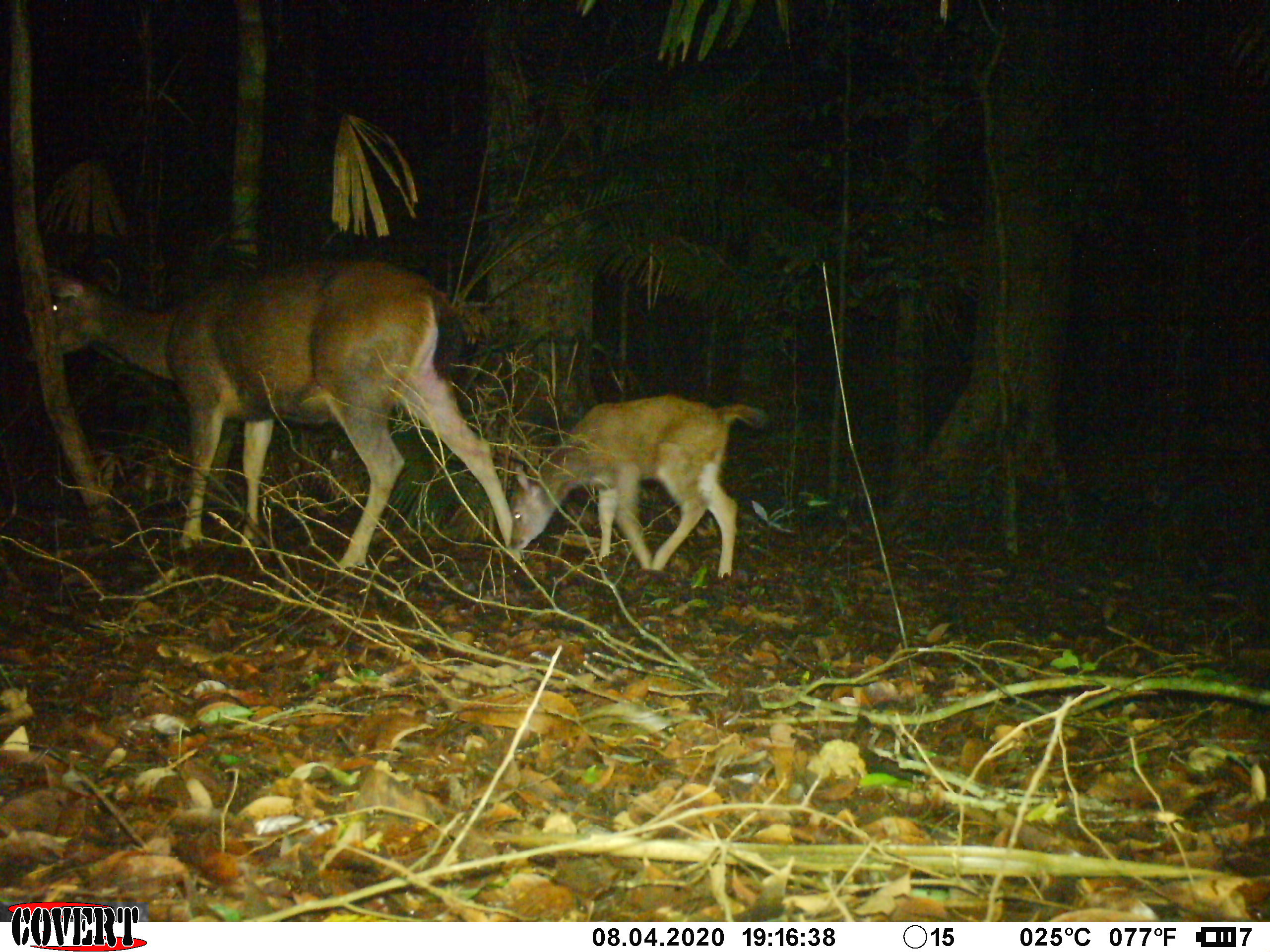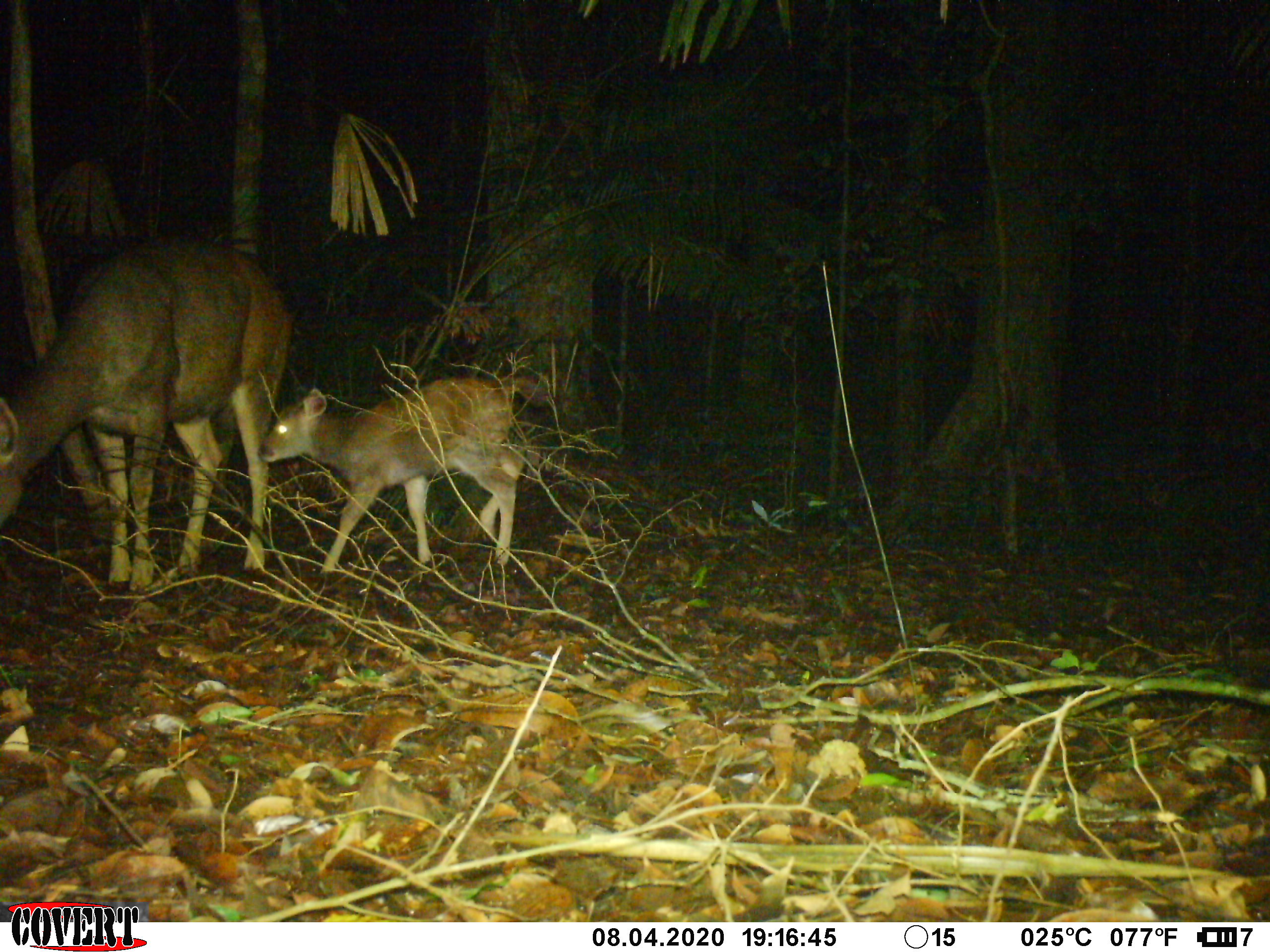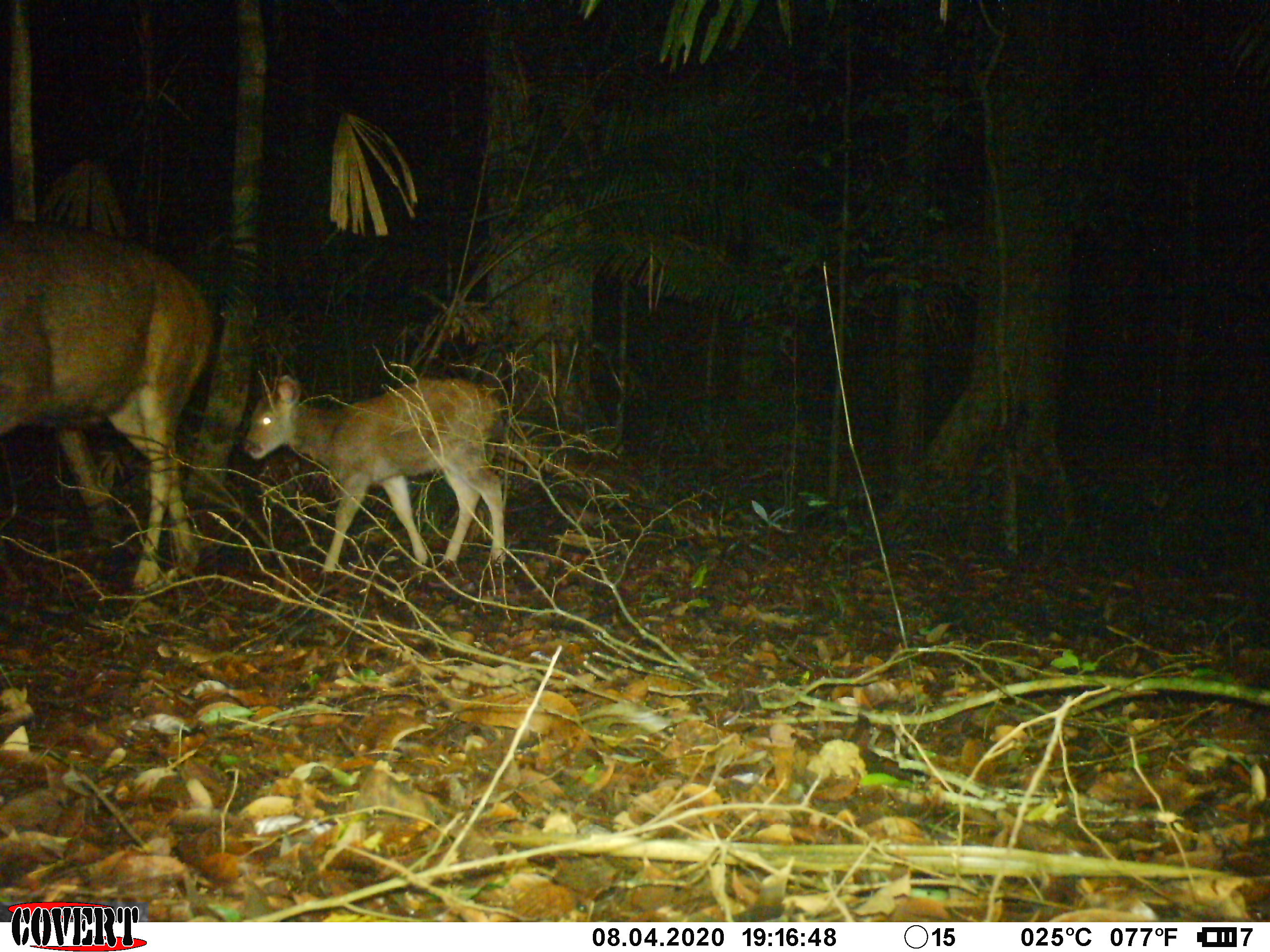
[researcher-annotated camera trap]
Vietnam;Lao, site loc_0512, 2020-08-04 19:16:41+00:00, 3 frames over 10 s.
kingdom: Animalia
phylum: Chordata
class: Mammalia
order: Artiodactyla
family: Cervidae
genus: Rusa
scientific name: Rusa unicolor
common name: sambar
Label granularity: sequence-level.